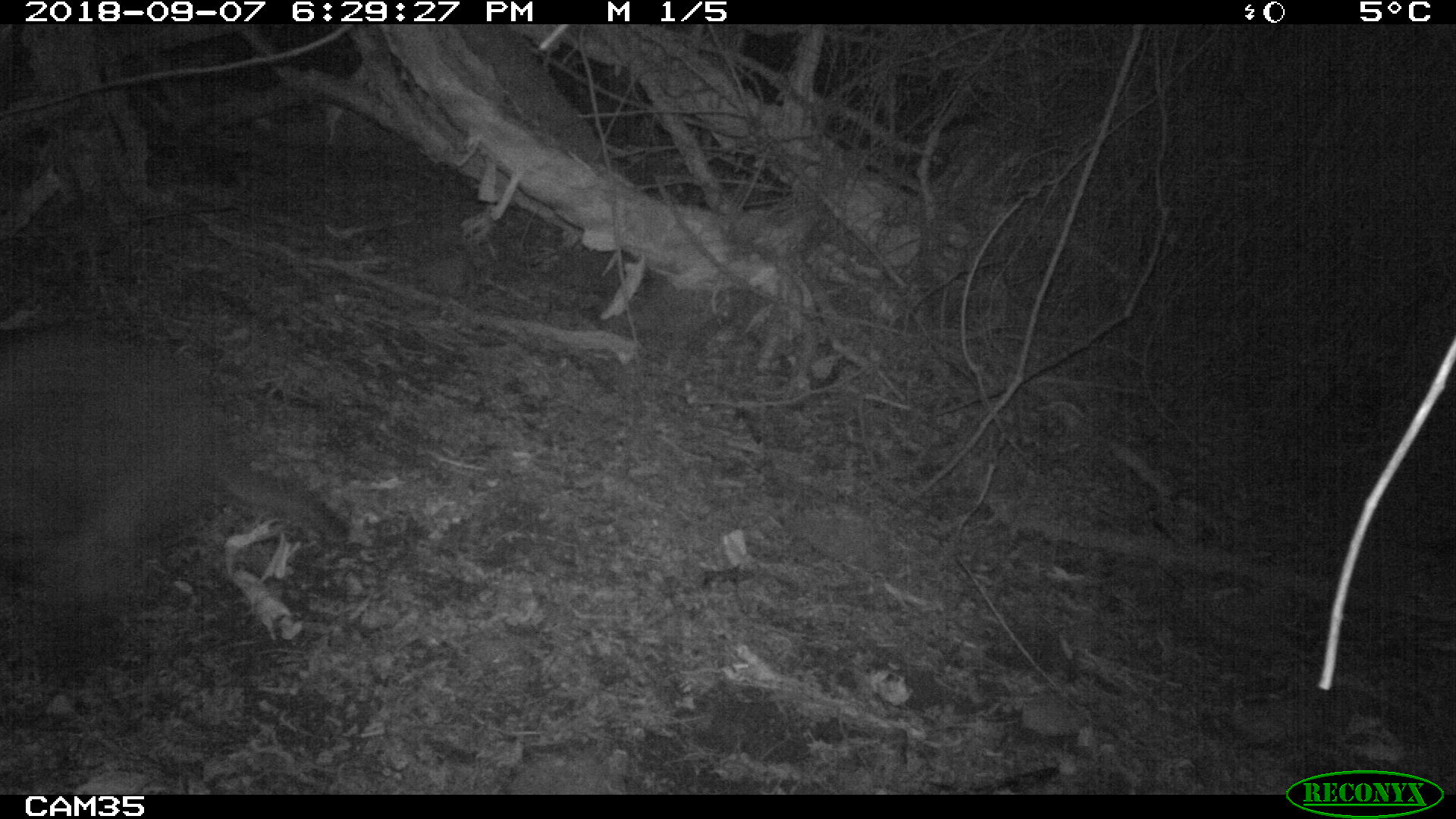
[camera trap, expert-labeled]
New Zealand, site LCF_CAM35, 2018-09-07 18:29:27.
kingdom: Animalia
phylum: Chordata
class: Mammalia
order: Diprotodontia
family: Macropodidae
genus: Notamacropus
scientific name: Notamacropus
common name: wallaby